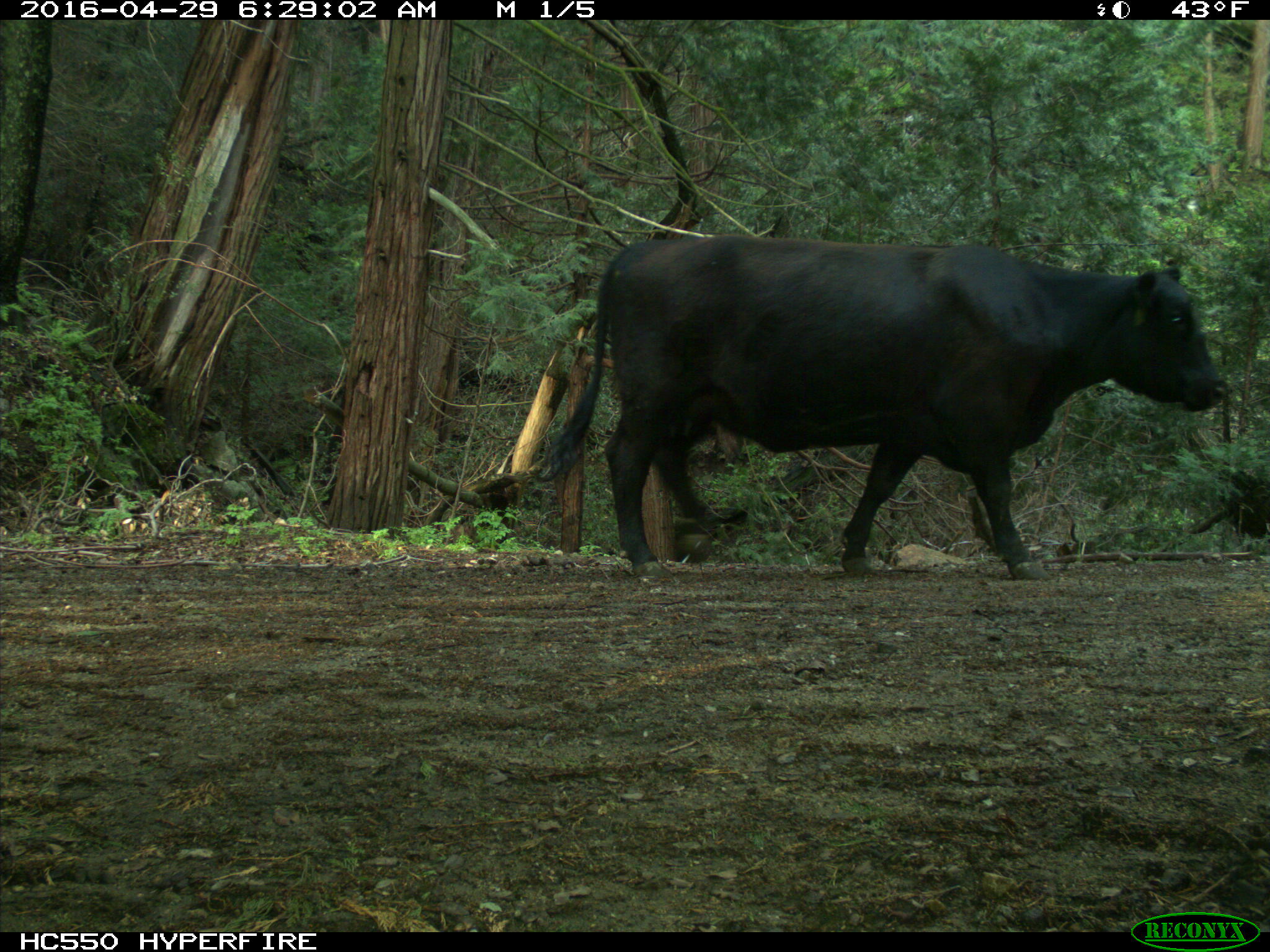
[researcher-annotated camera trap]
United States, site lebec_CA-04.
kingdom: Animalia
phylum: Chordata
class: Mammalia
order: Artiodactyla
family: Bovidae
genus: Bos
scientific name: Bos taurus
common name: domestic cow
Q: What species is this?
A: Bos taurus (domestic cow).